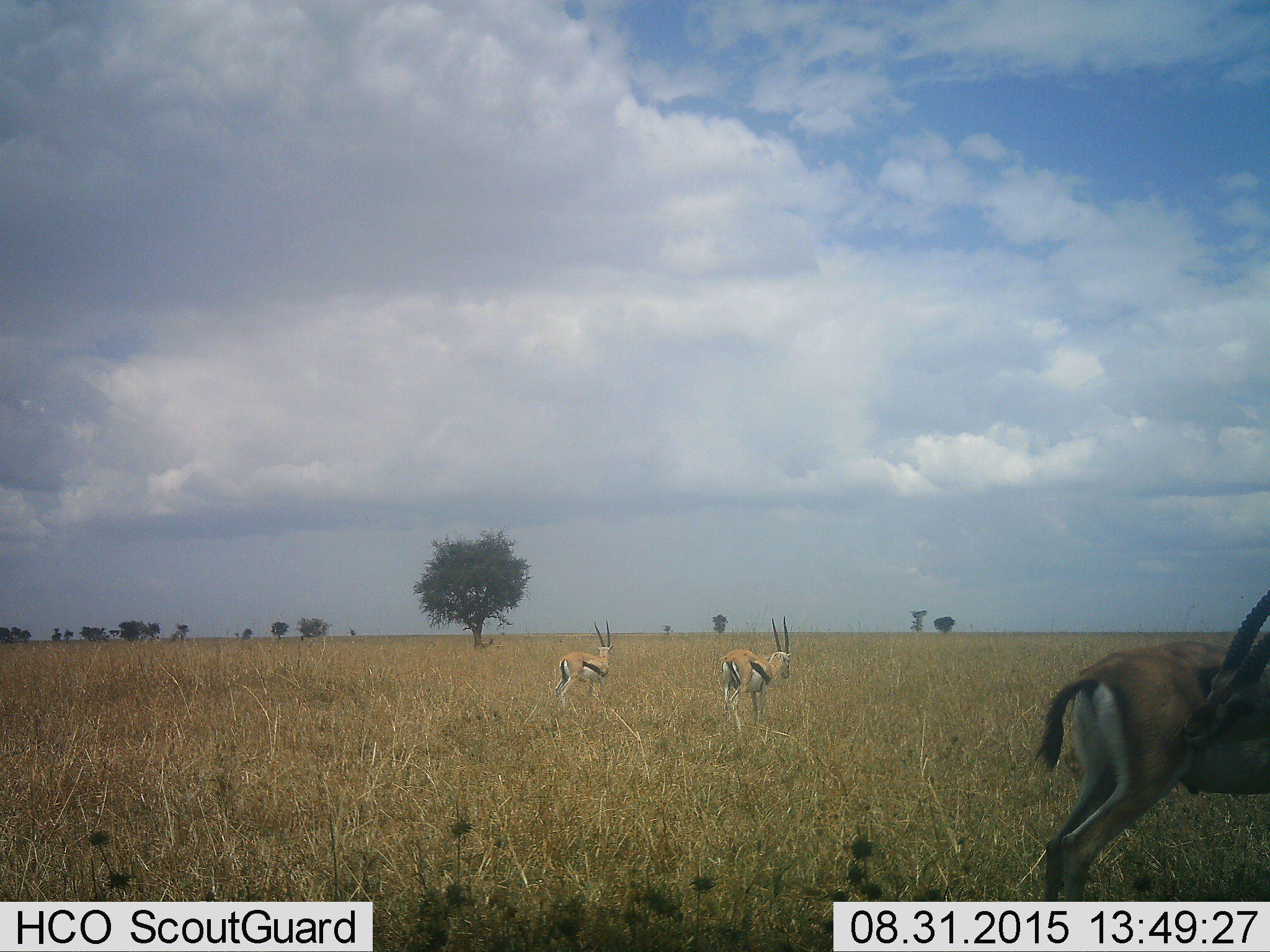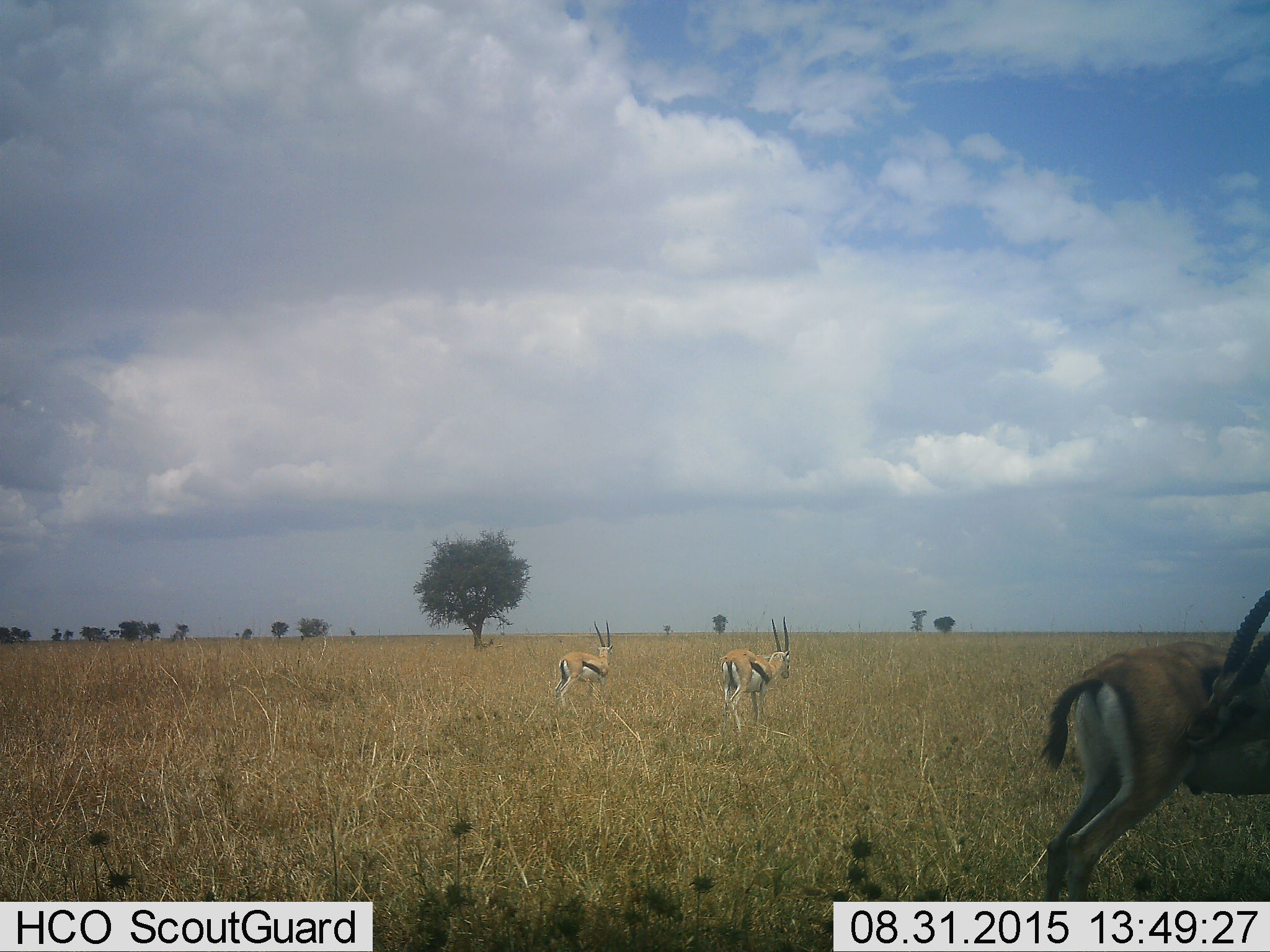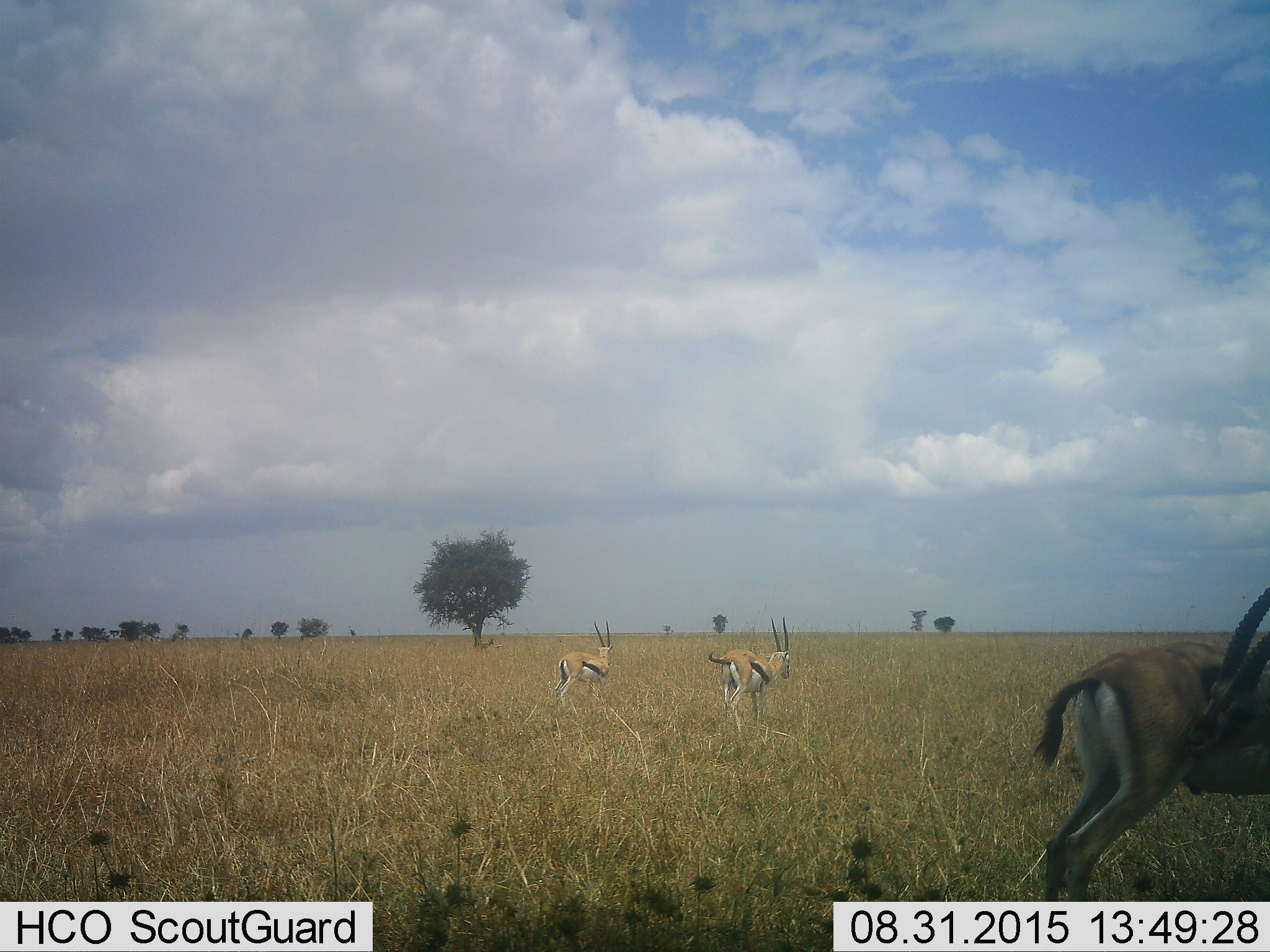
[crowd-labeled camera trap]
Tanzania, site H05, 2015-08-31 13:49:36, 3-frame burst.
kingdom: Animalia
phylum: Chordata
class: Mammalia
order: Artiodactyla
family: Bovidae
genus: Eudorcas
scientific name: Eudorcas thomsonii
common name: thomson's gazelle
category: gazellethomsons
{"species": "gazellethomsons (thomson's gazelle) (Eudorcas thomsonii)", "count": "3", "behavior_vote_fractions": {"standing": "89%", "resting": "0%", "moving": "11%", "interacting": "0%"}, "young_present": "0%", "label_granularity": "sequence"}